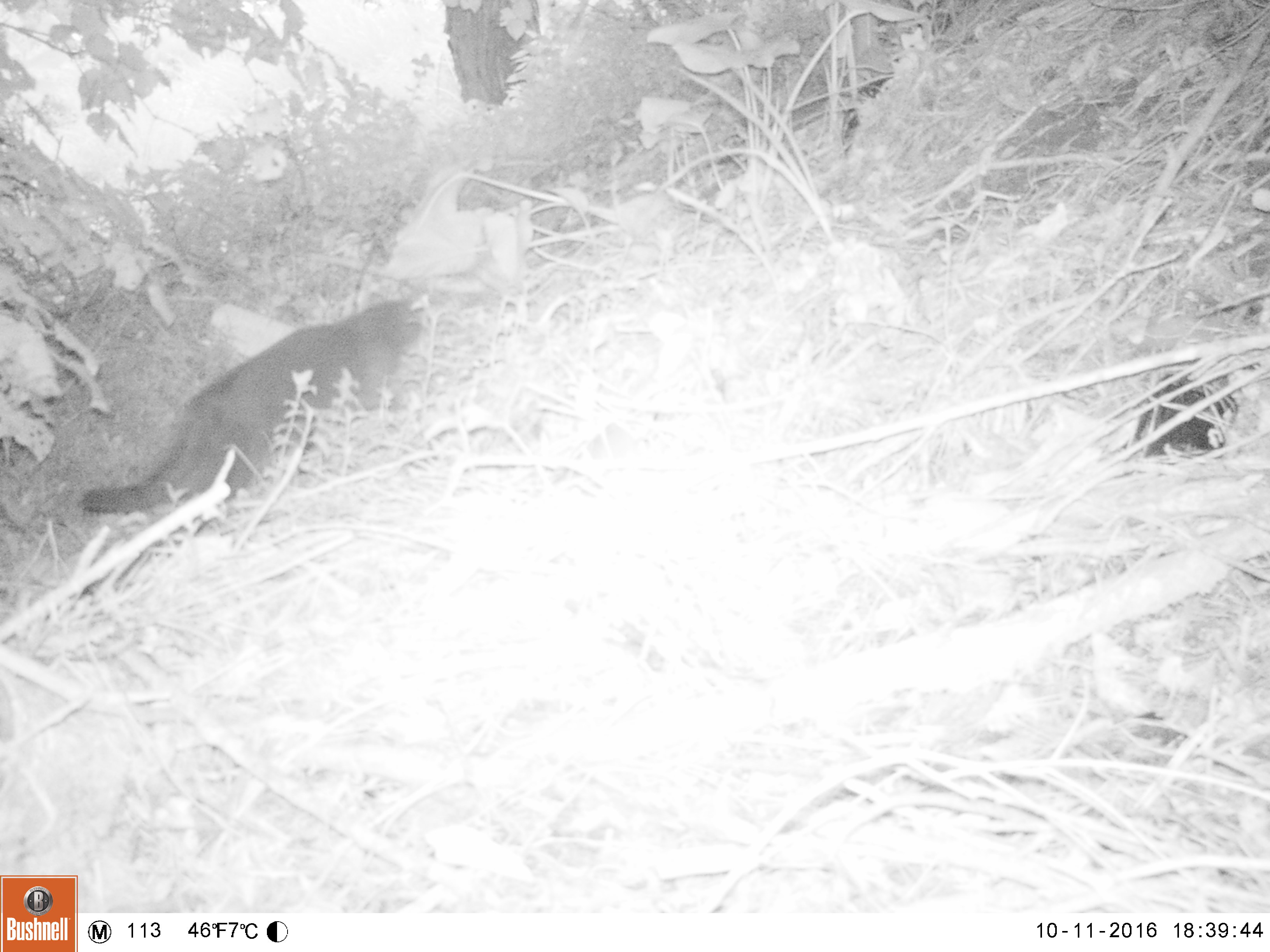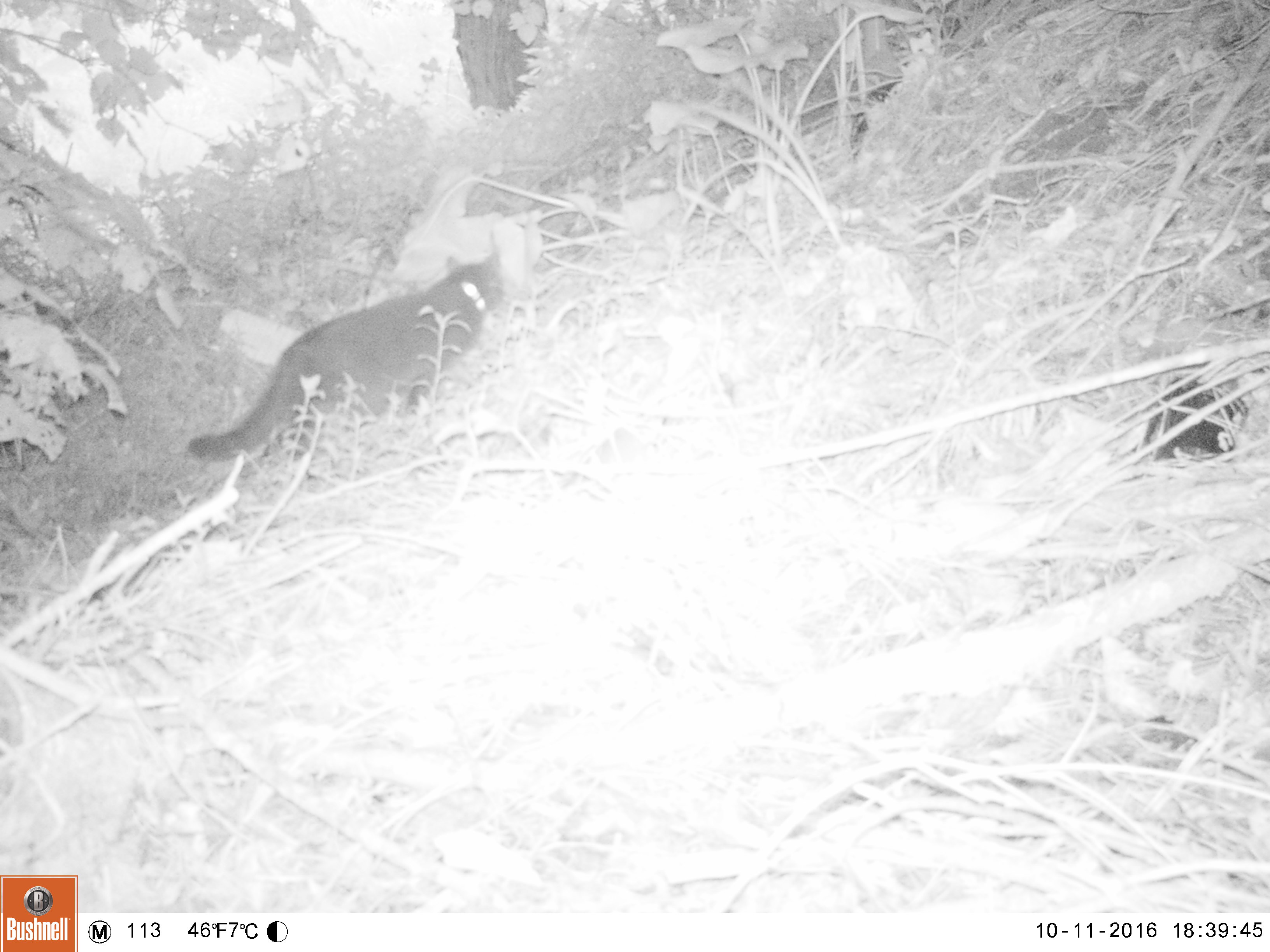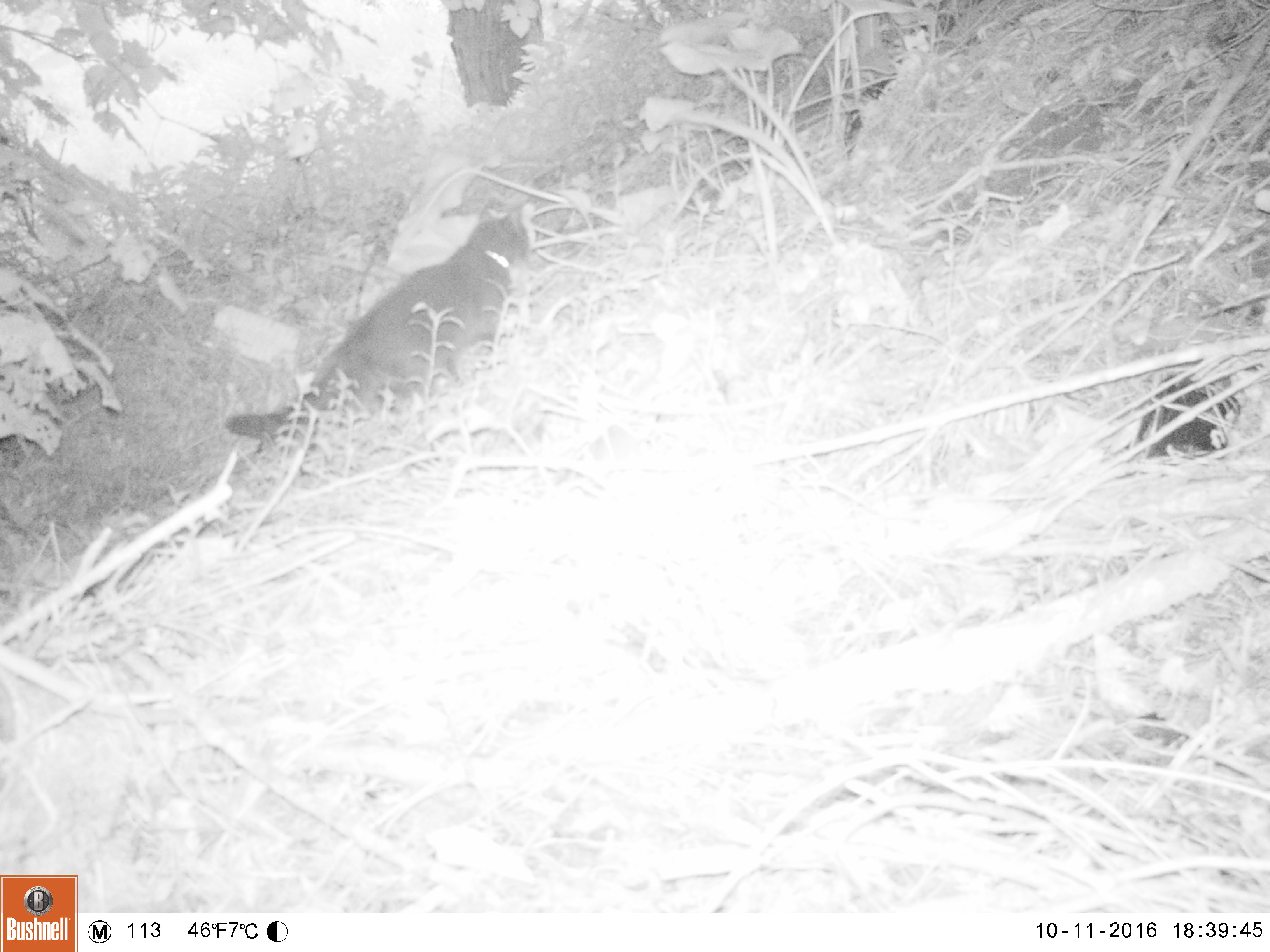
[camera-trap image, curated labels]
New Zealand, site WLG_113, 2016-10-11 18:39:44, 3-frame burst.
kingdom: Animalia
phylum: Chordata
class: Mammalia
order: Carnivora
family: Felidae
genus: Felis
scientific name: Felis catus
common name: domestic cat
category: cat